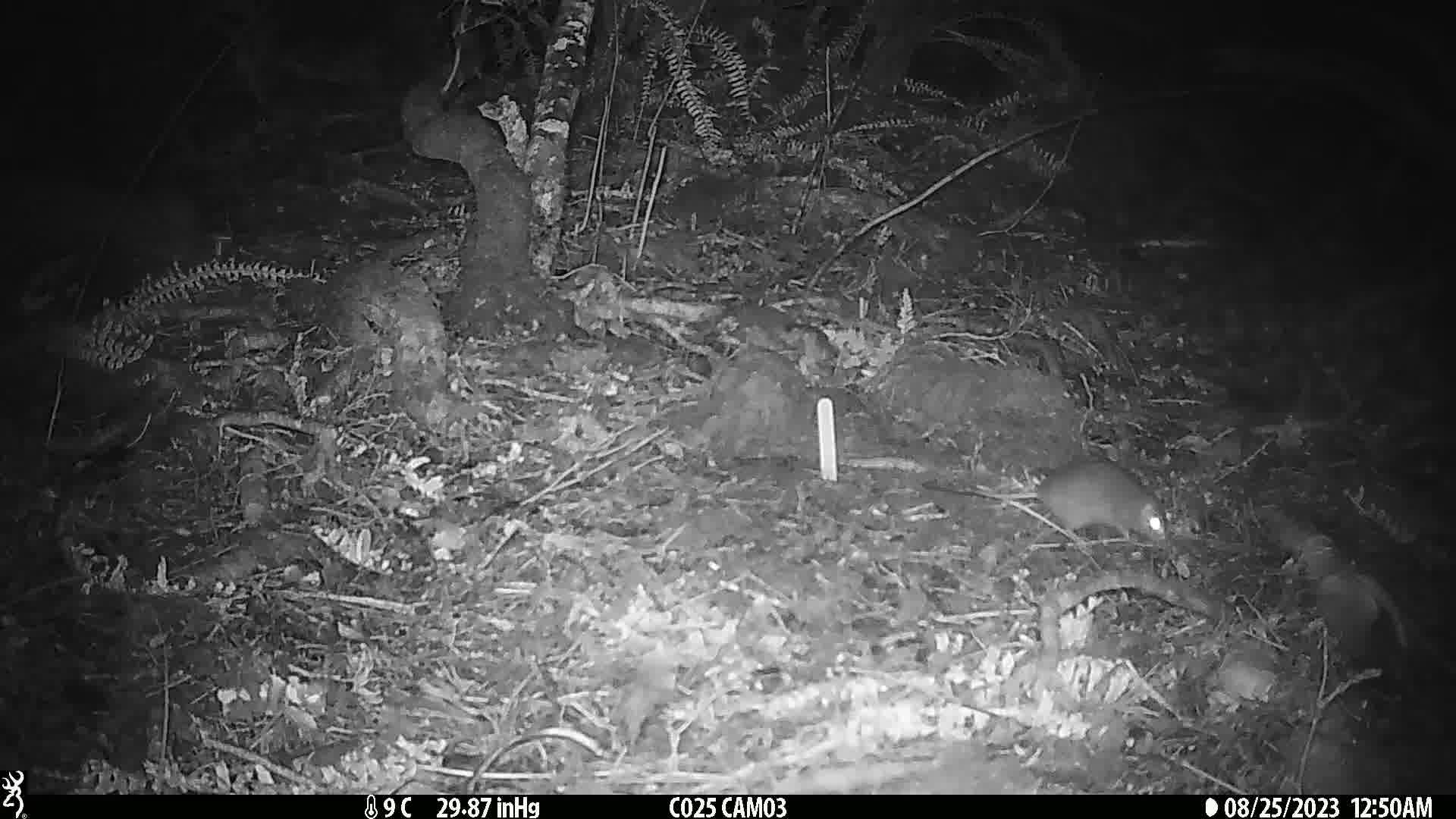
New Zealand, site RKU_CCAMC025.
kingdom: Animalia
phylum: Chordata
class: Mammalia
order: Rodentia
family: Muridae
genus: Rattus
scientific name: Rattus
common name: rat